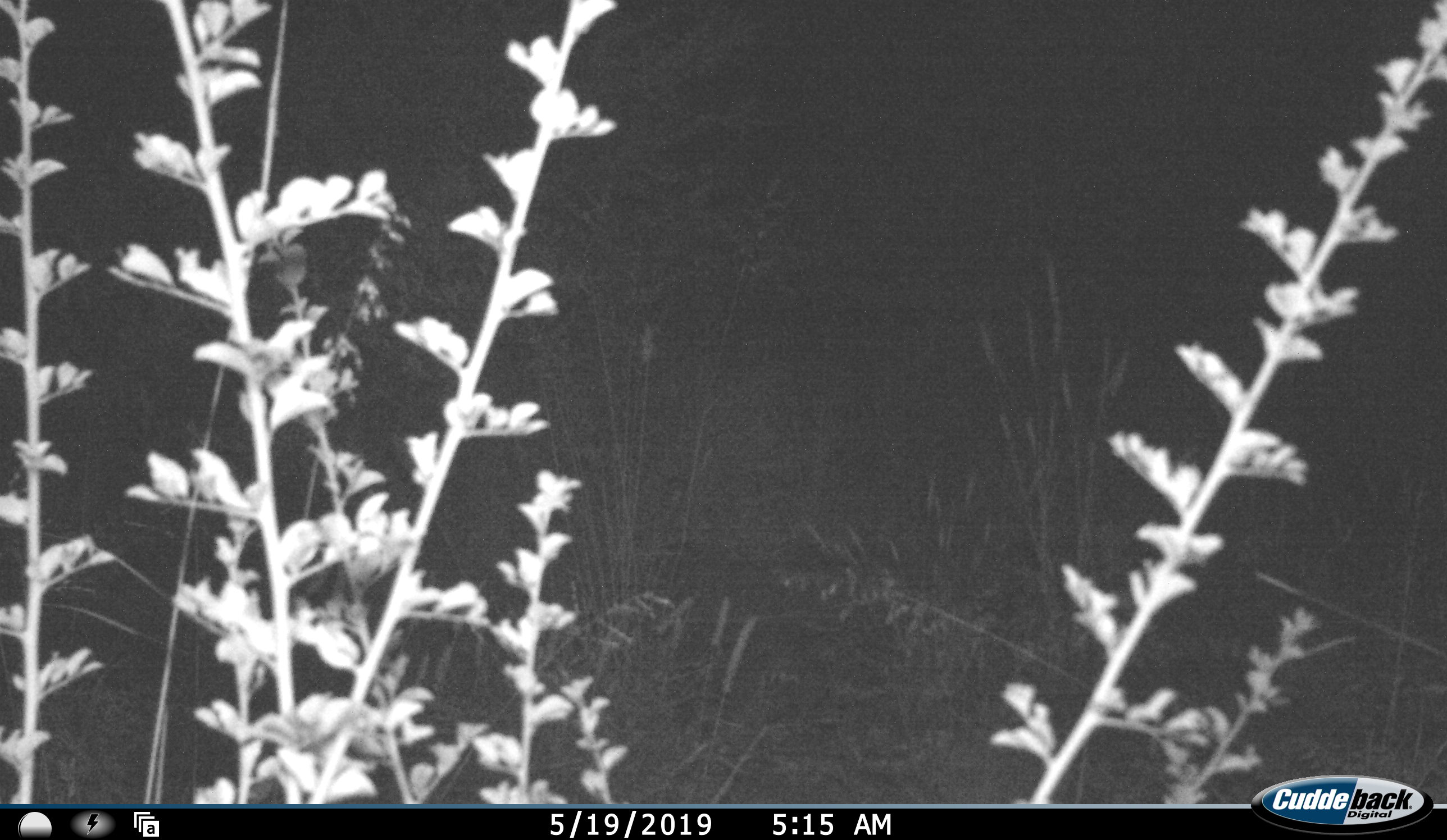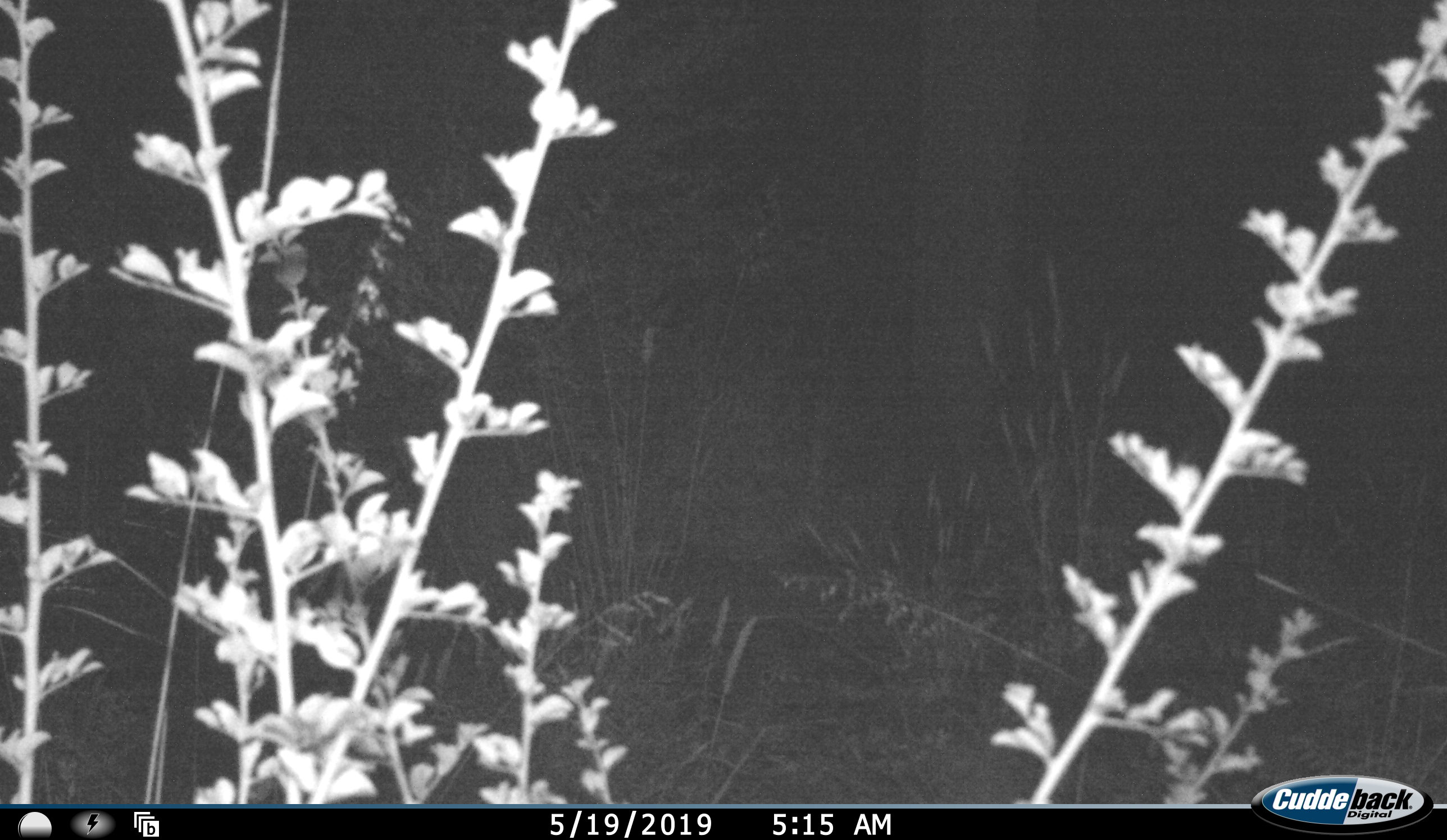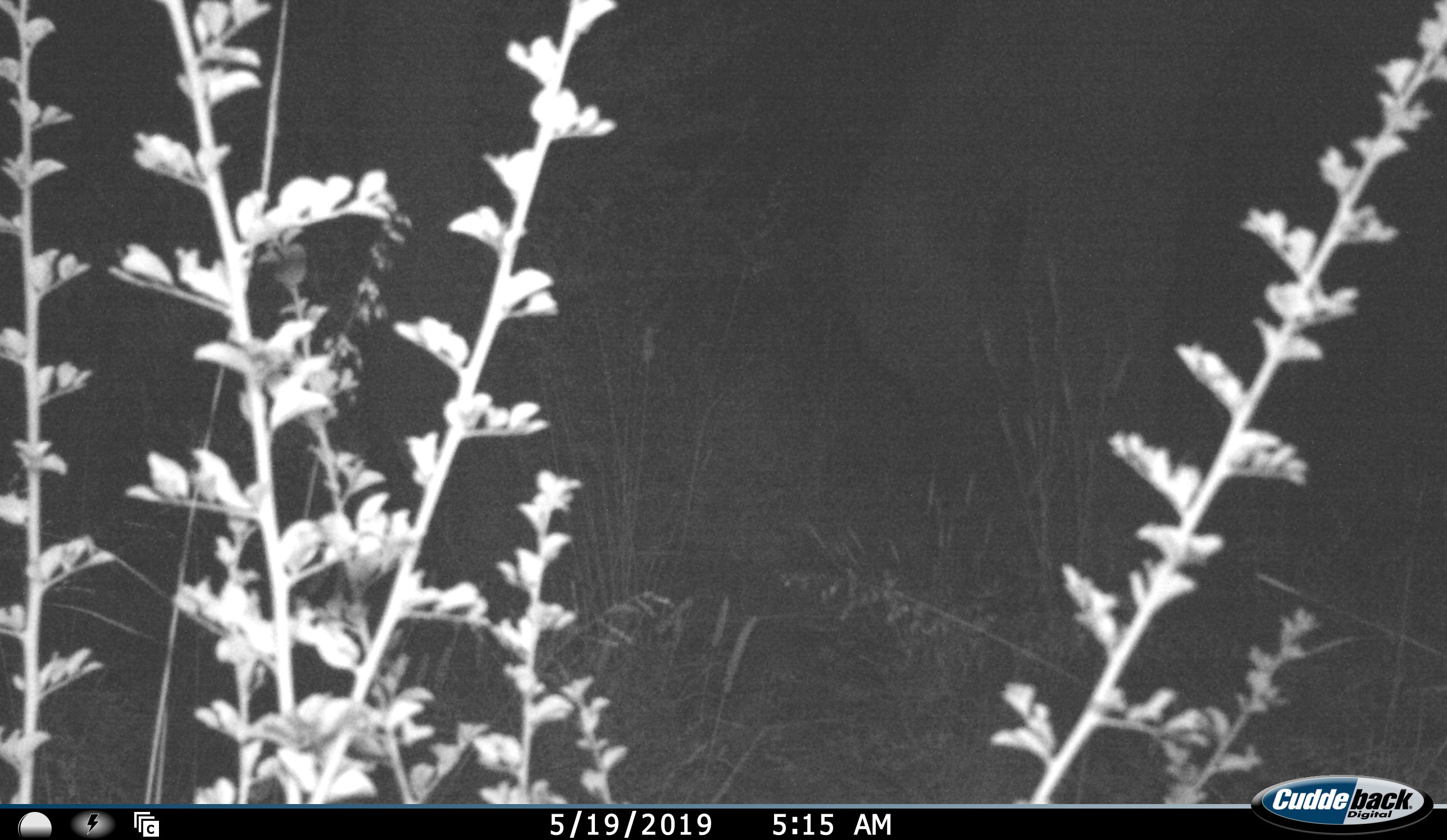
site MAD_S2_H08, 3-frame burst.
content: unidentified animal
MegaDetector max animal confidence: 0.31